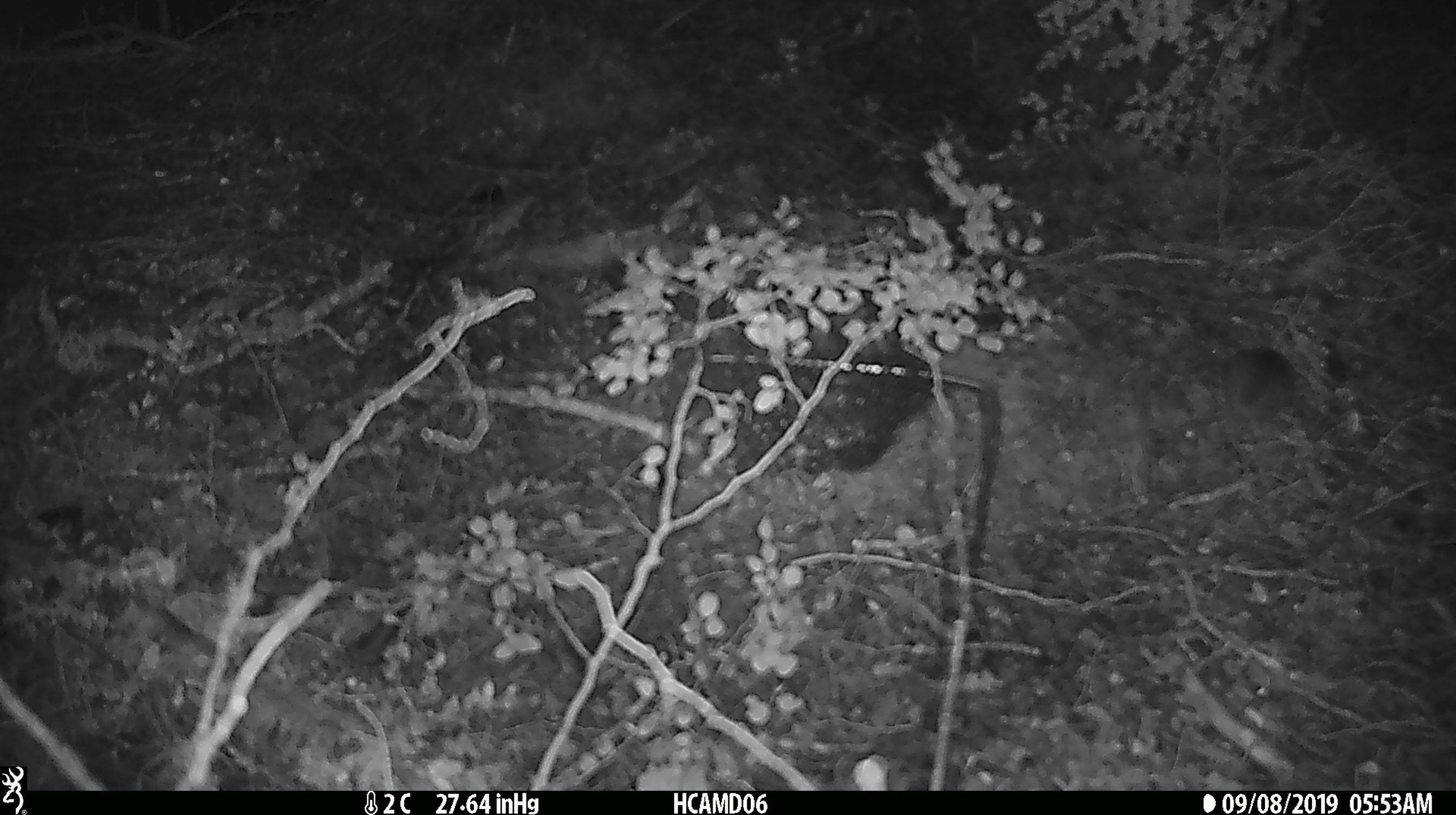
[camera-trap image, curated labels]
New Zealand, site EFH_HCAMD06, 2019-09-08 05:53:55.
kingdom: Animalia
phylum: Chordata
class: Mammalia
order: Rodentia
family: Muridae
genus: Mus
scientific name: Mus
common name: mouse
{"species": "mouse (Mus)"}